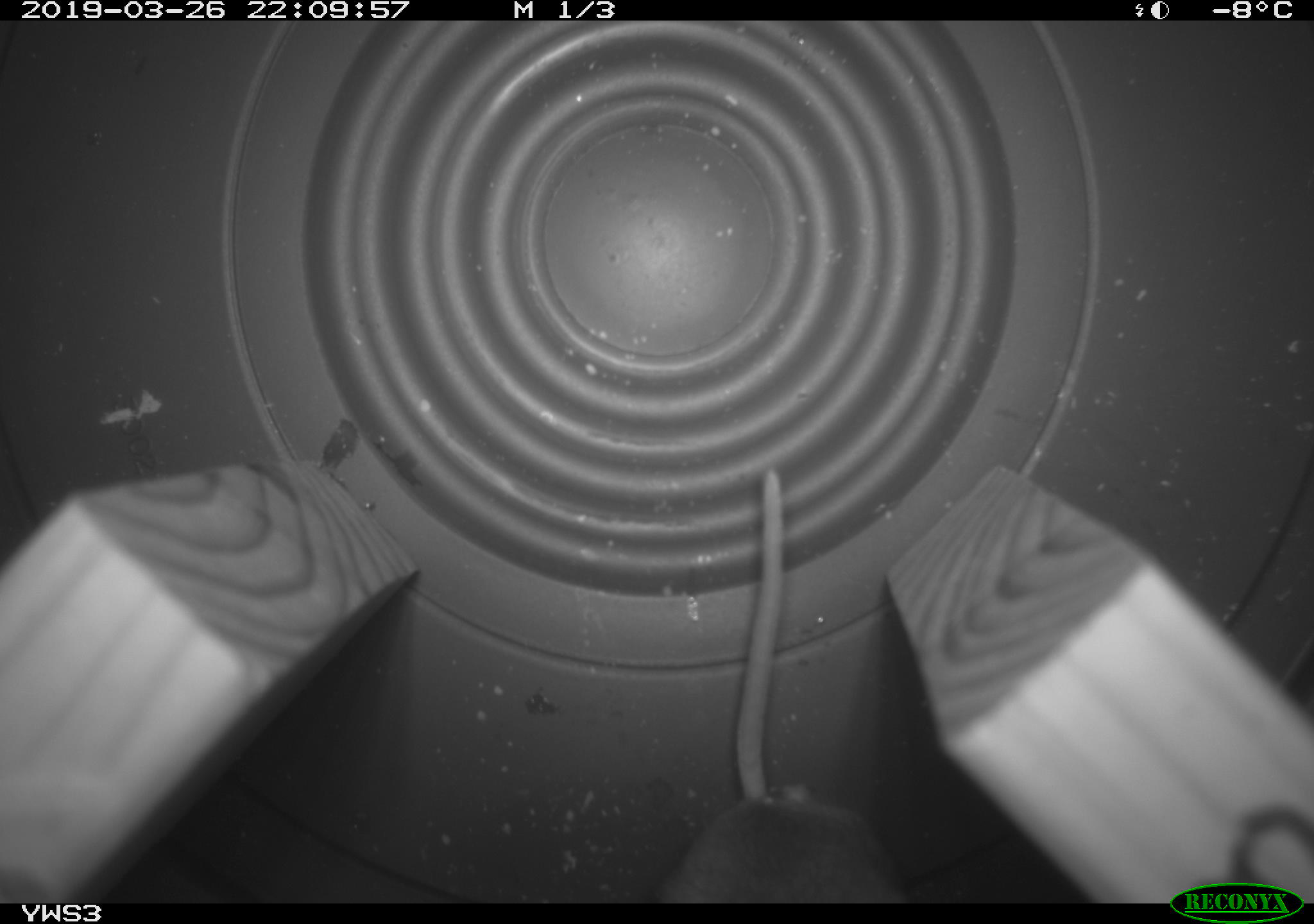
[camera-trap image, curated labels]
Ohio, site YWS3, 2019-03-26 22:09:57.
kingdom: Animalia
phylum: Chordata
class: Mammalia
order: Rodentia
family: Cricetidae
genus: Peromyscus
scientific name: Peromyscus leucopus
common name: white-footed mouse